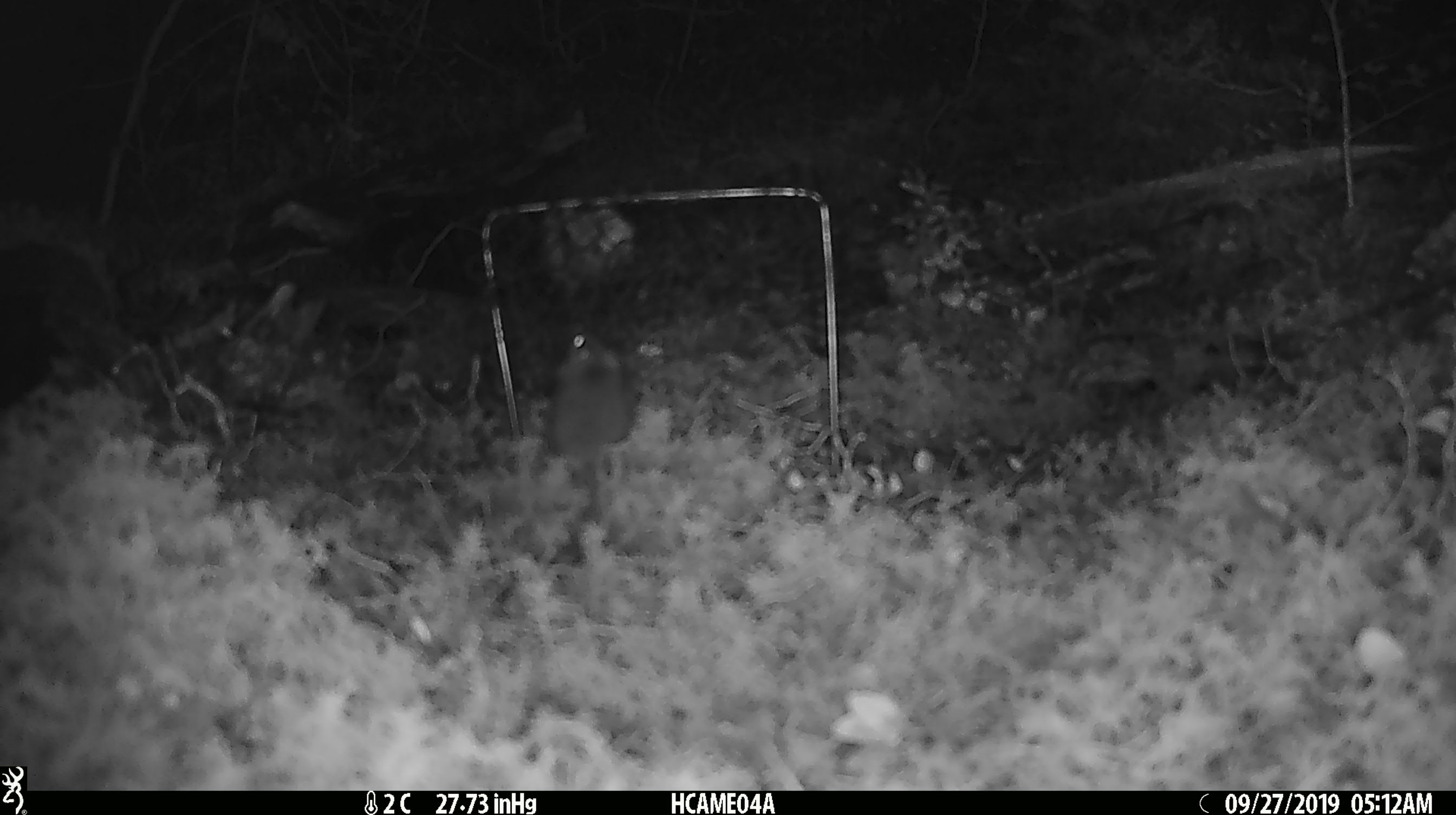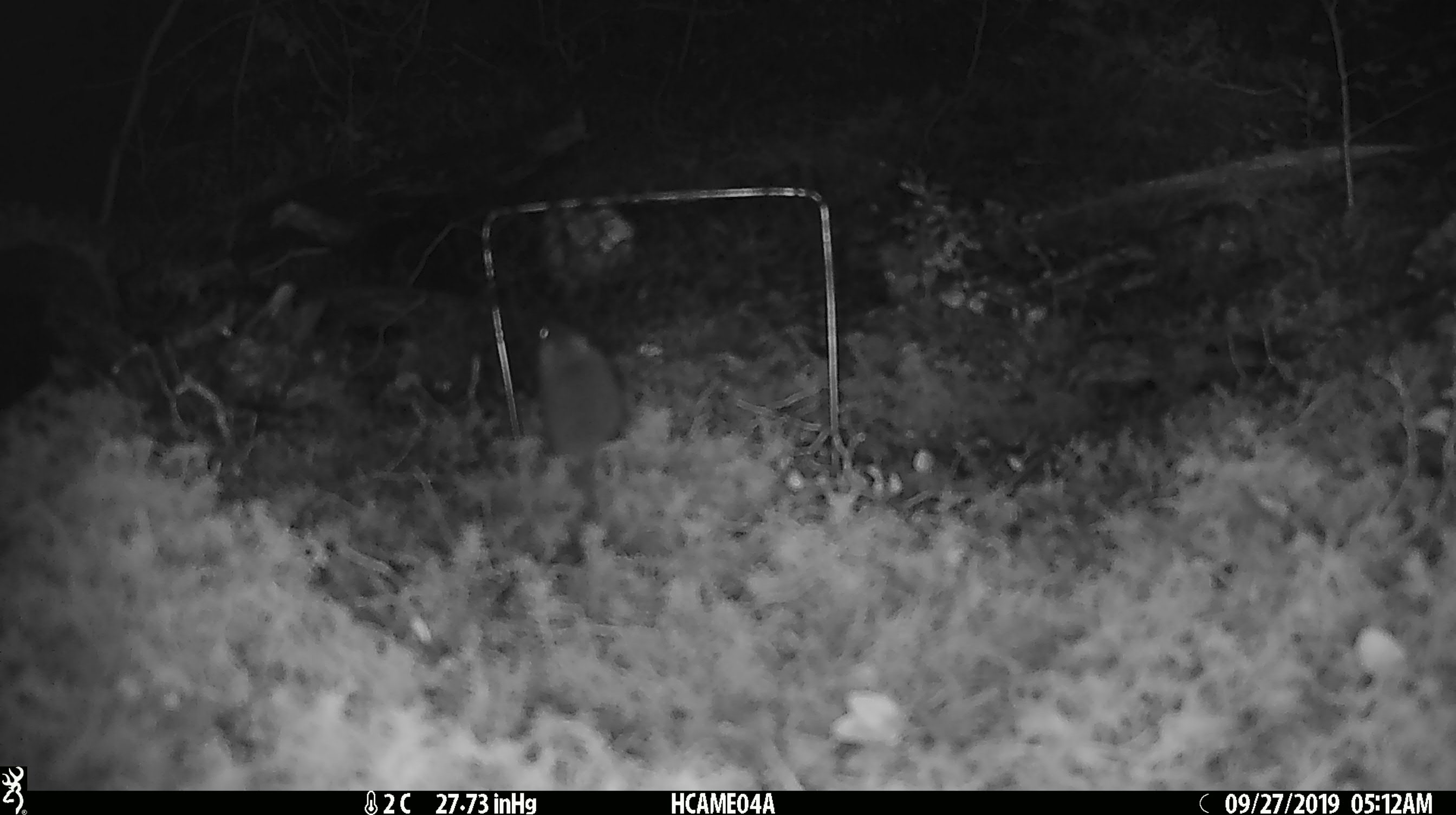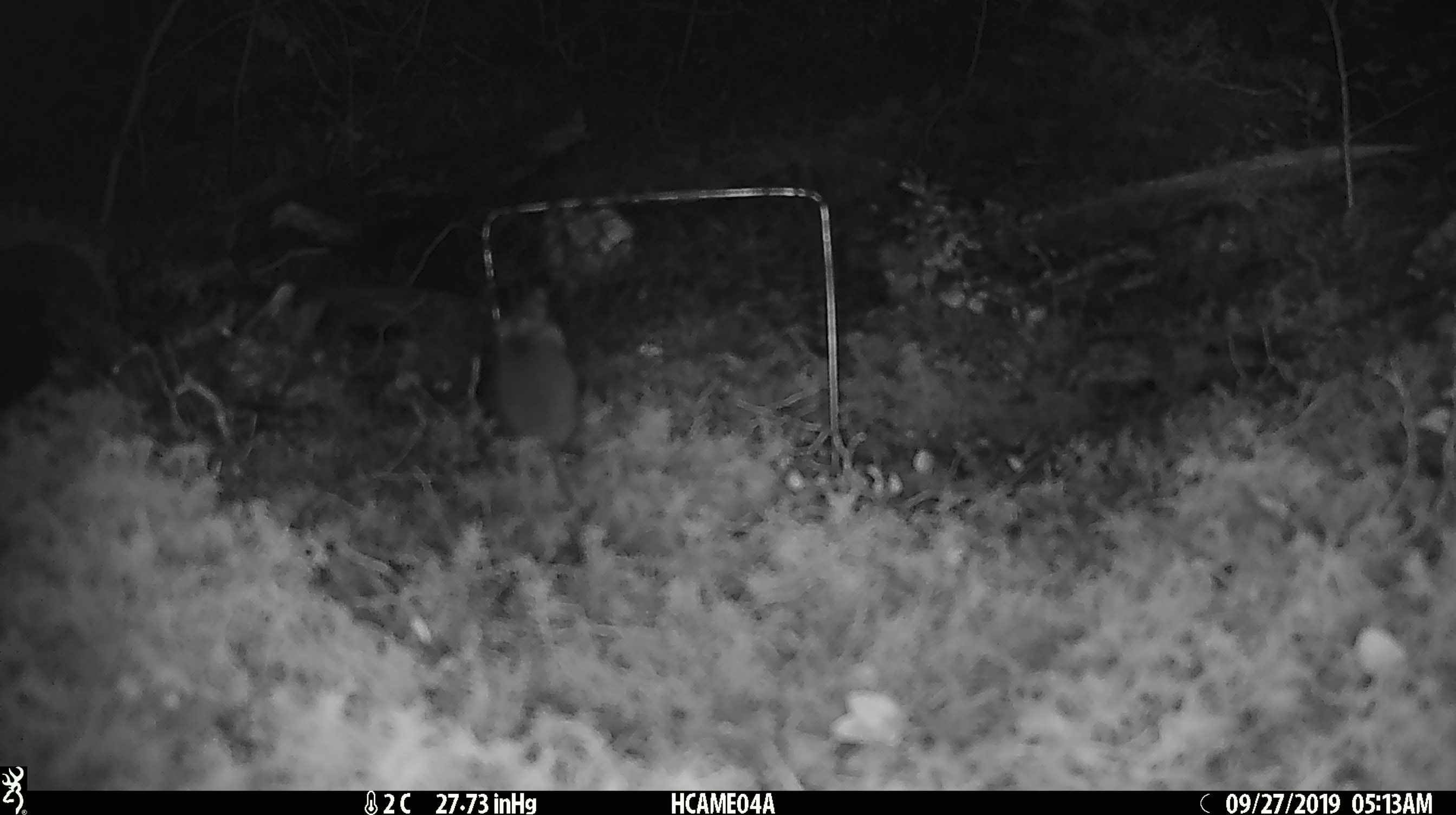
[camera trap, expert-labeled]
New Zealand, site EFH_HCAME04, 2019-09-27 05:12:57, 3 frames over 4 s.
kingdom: Animalia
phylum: Chordata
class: Mammalia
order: Rodentia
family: Muridae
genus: Mus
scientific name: Mus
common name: mouse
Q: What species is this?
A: Mouse (Mus).